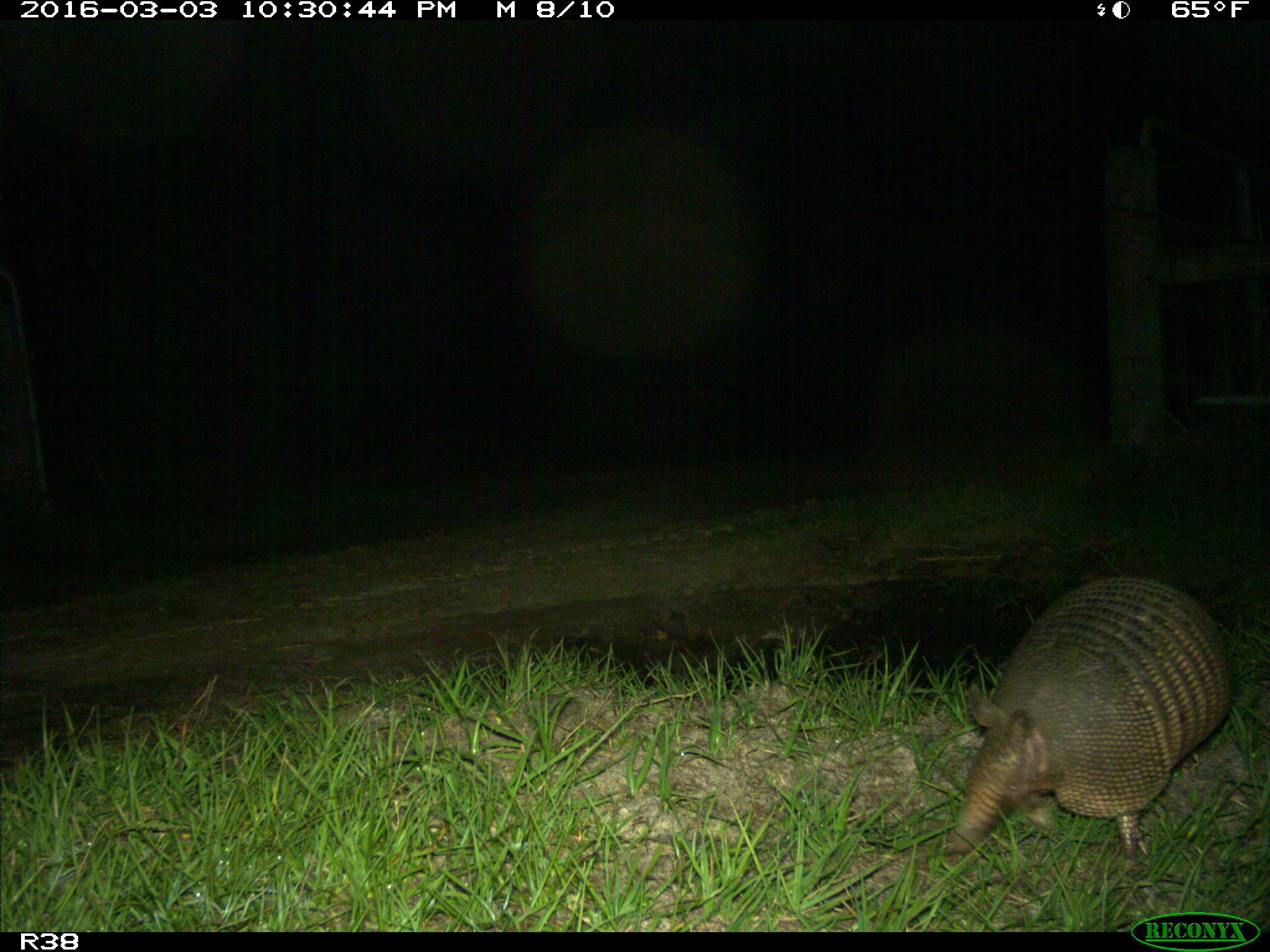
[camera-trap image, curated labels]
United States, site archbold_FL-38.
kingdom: Animalia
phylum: Chordata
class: Mammalia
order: Cingulata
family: Dasypodidae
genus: Dasypus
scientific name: Dasypus novemcinctus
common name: nine-banded armadillo